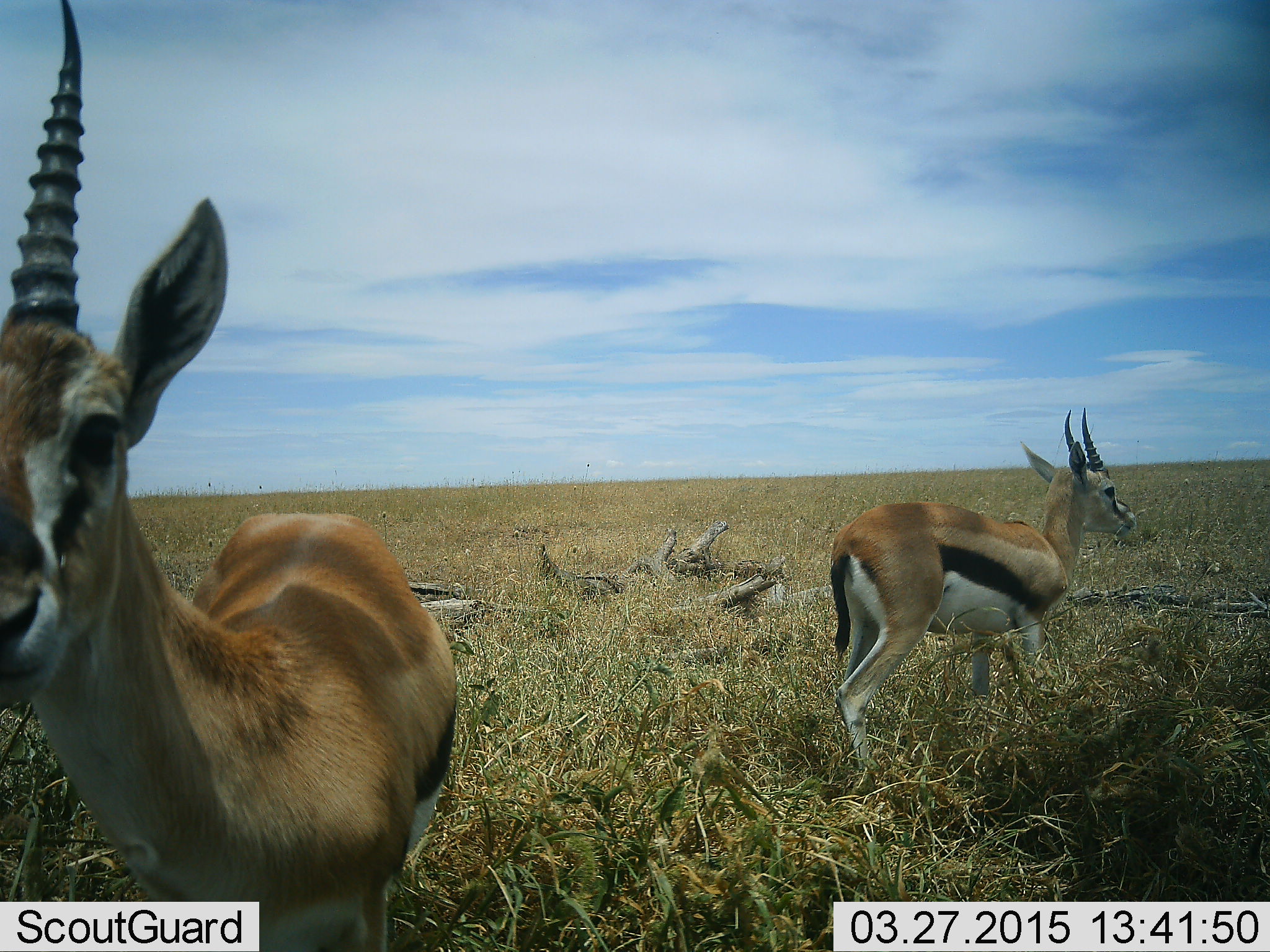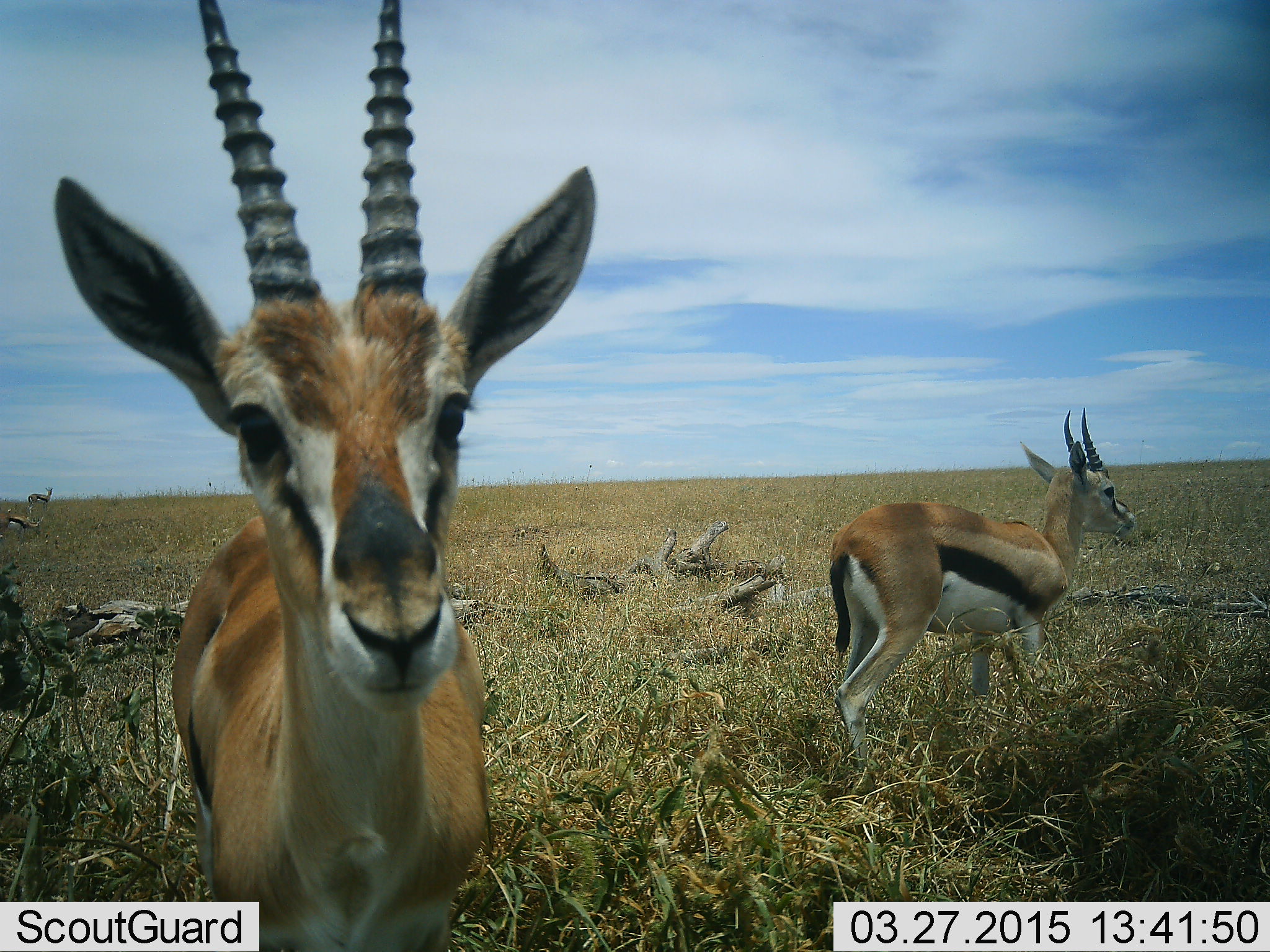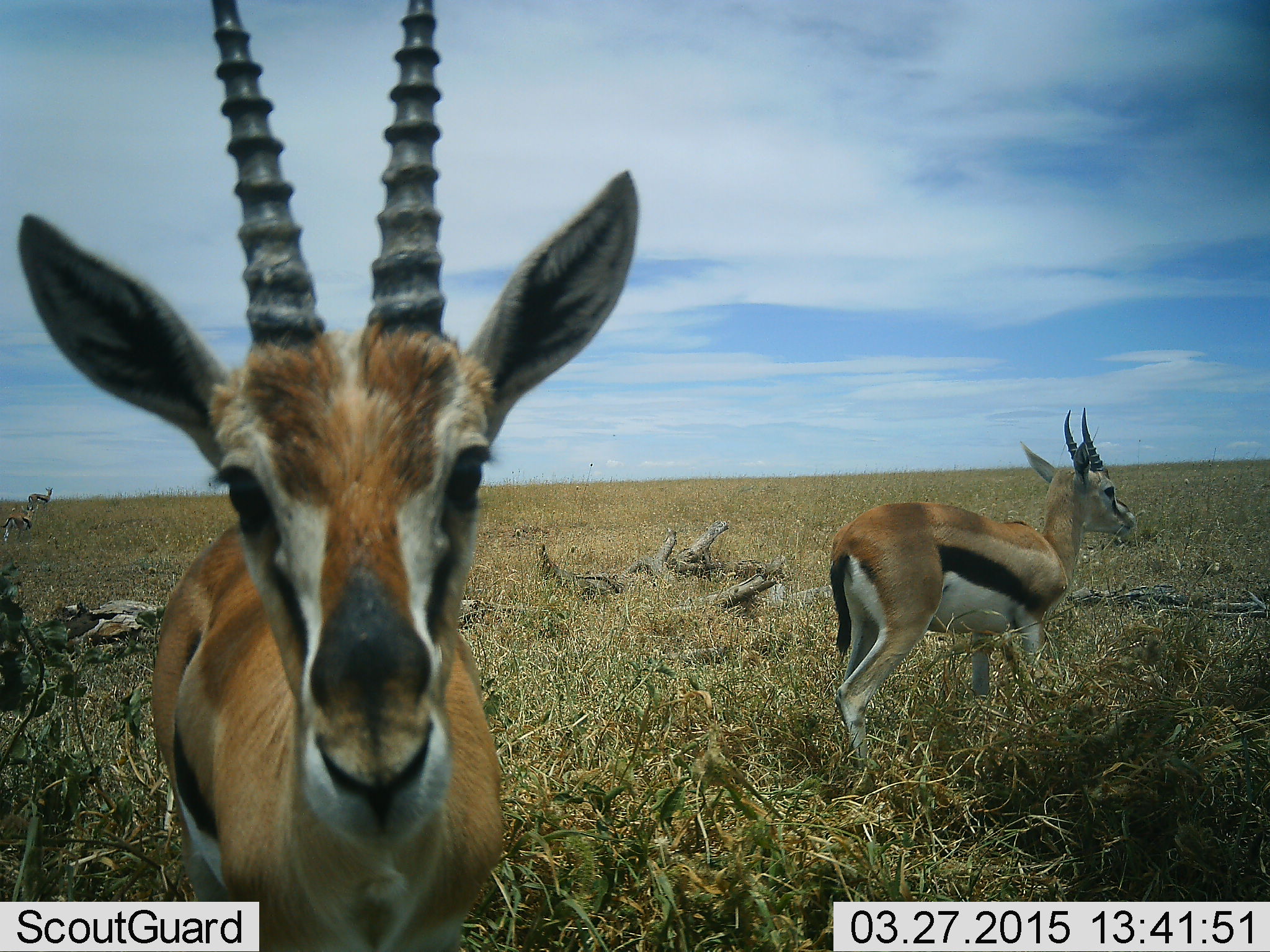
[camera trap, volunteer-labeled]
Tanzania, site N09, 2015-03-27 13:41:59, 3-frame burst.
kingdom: Animalia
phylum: Chordata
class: Mammalia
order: Artiodactyla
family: Bovidae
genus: Eudorcas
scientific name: Eudorcas thomsonii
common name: thomson's gazelle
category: gazellethomsons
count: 2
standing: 90%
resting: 0%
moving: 30%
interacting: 10%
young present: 10%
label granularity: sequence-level